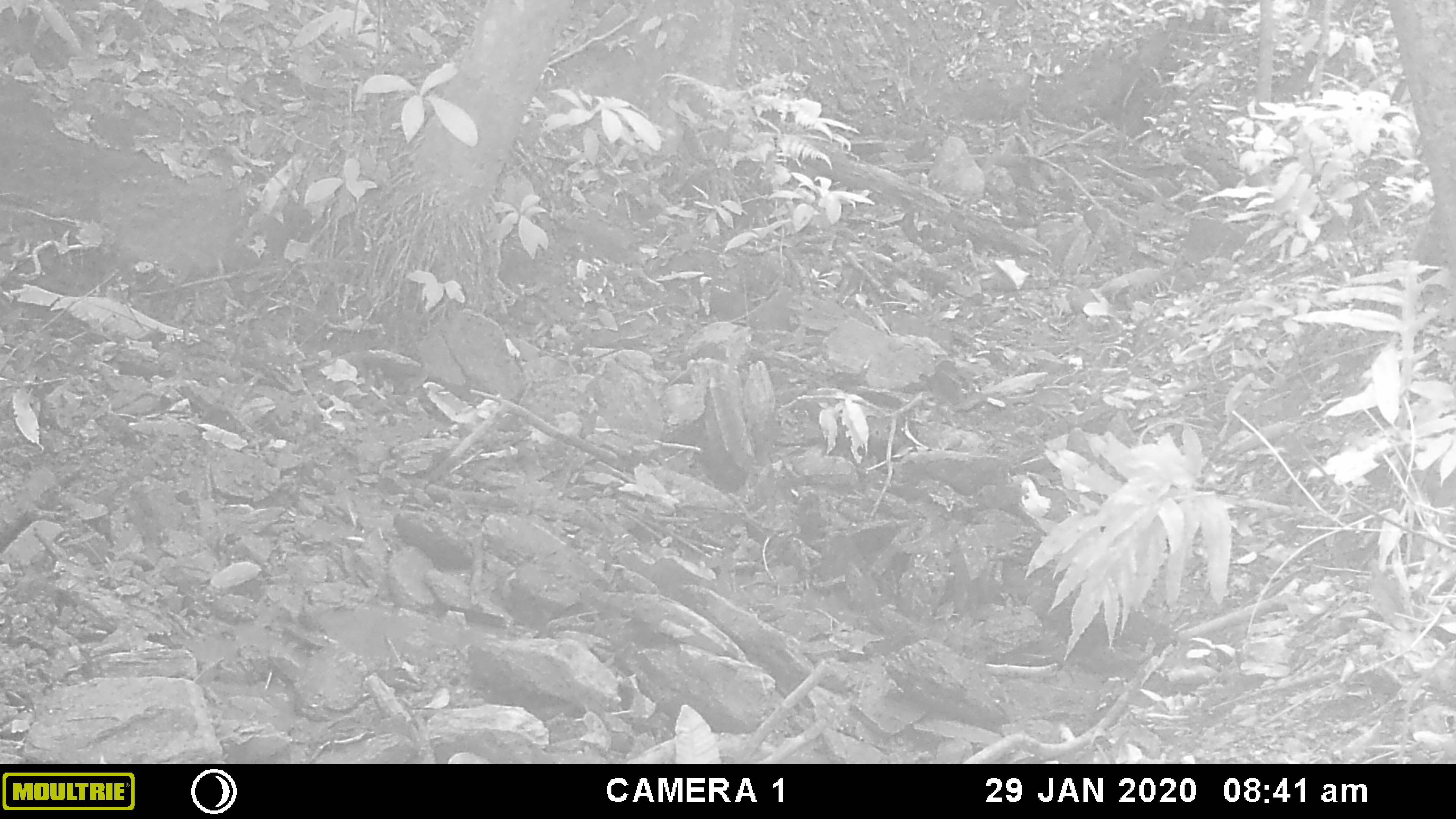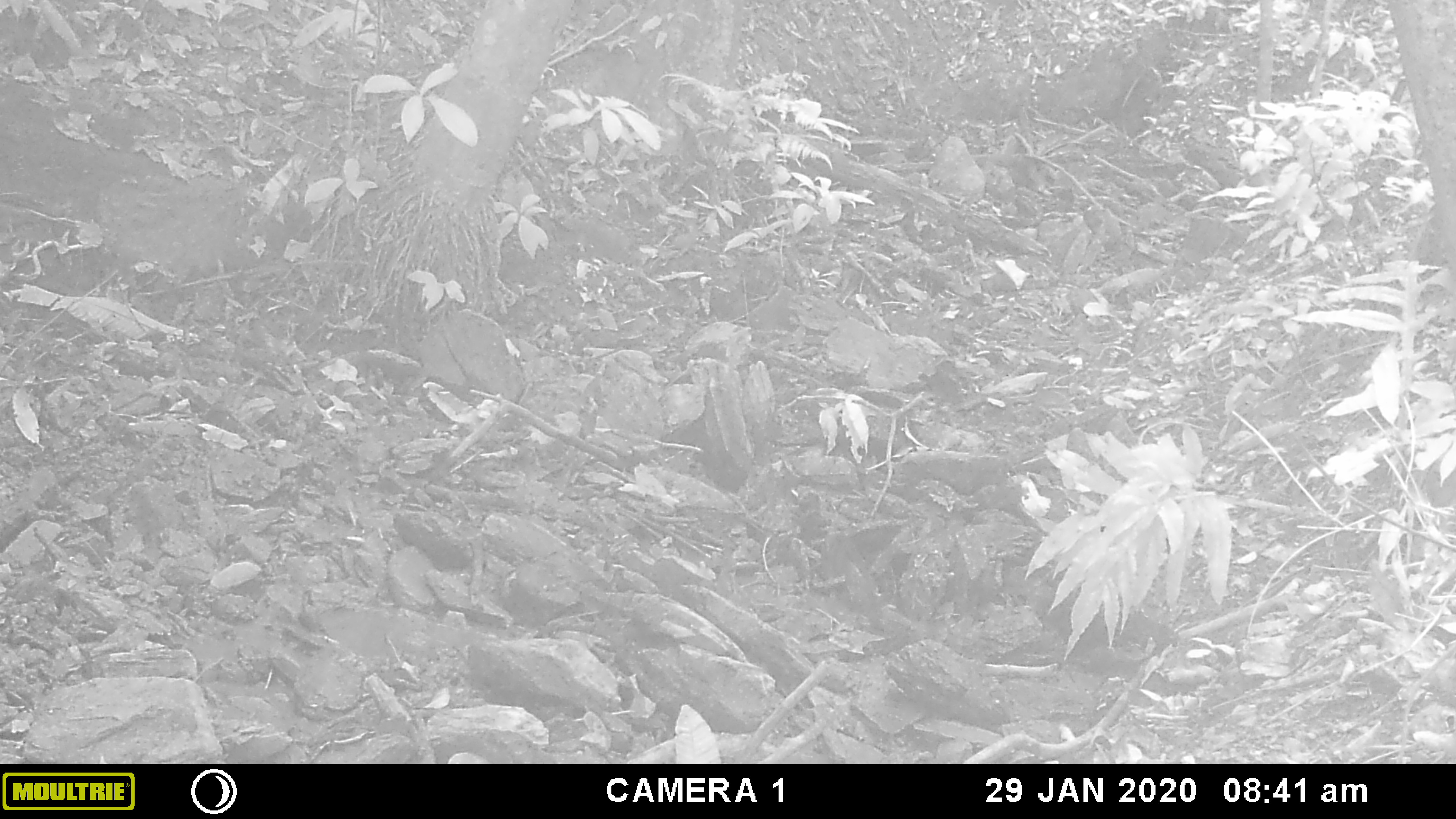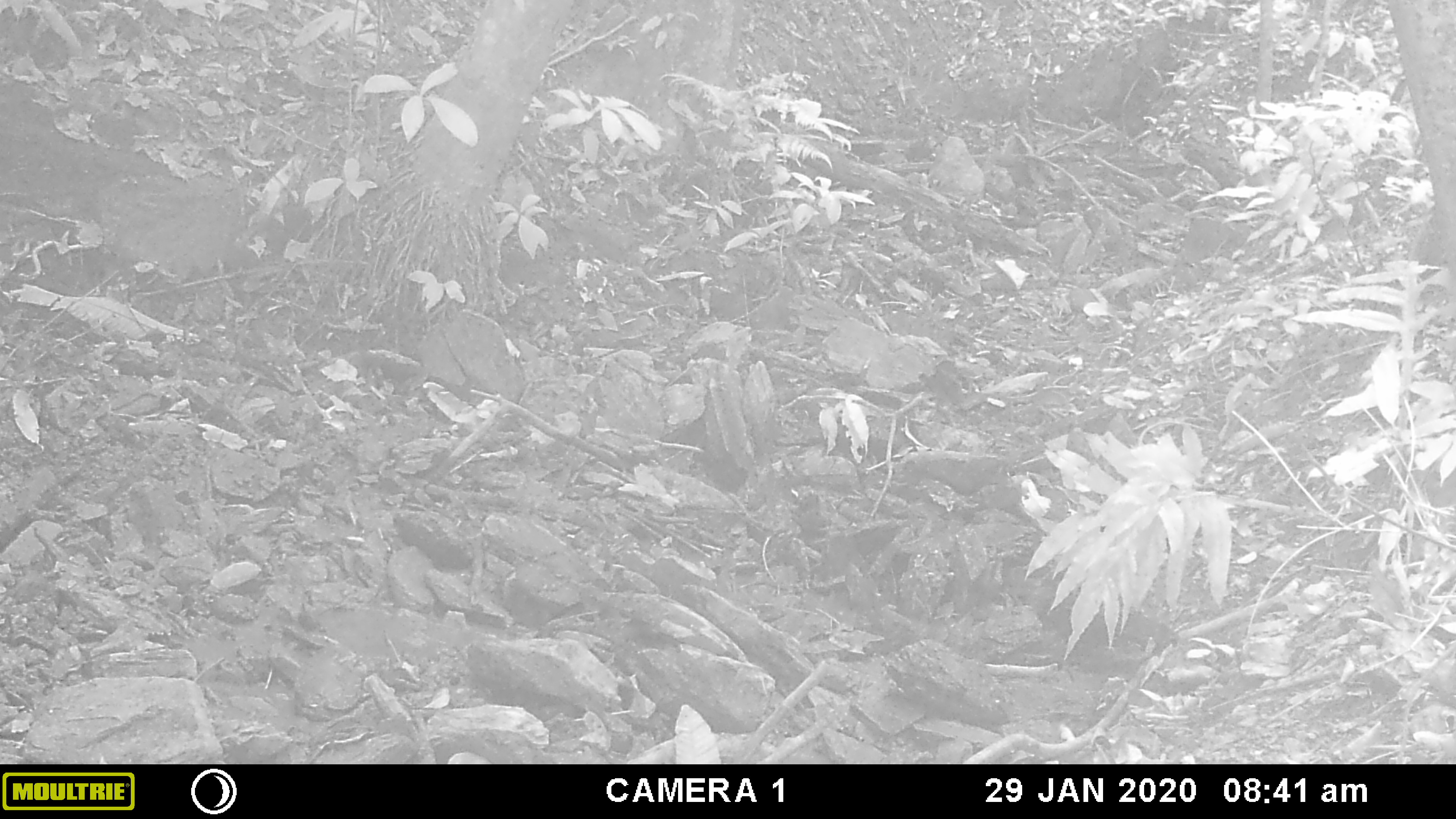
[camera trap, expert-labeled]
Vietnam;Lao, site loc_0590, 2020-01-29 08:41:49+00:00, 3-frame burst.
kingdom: Animalia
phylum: Chordata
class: Mammalia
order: Artiodactyla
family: Suidae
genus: Sus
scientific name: Sus scrofa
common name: eurasian wild pig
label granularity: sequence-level